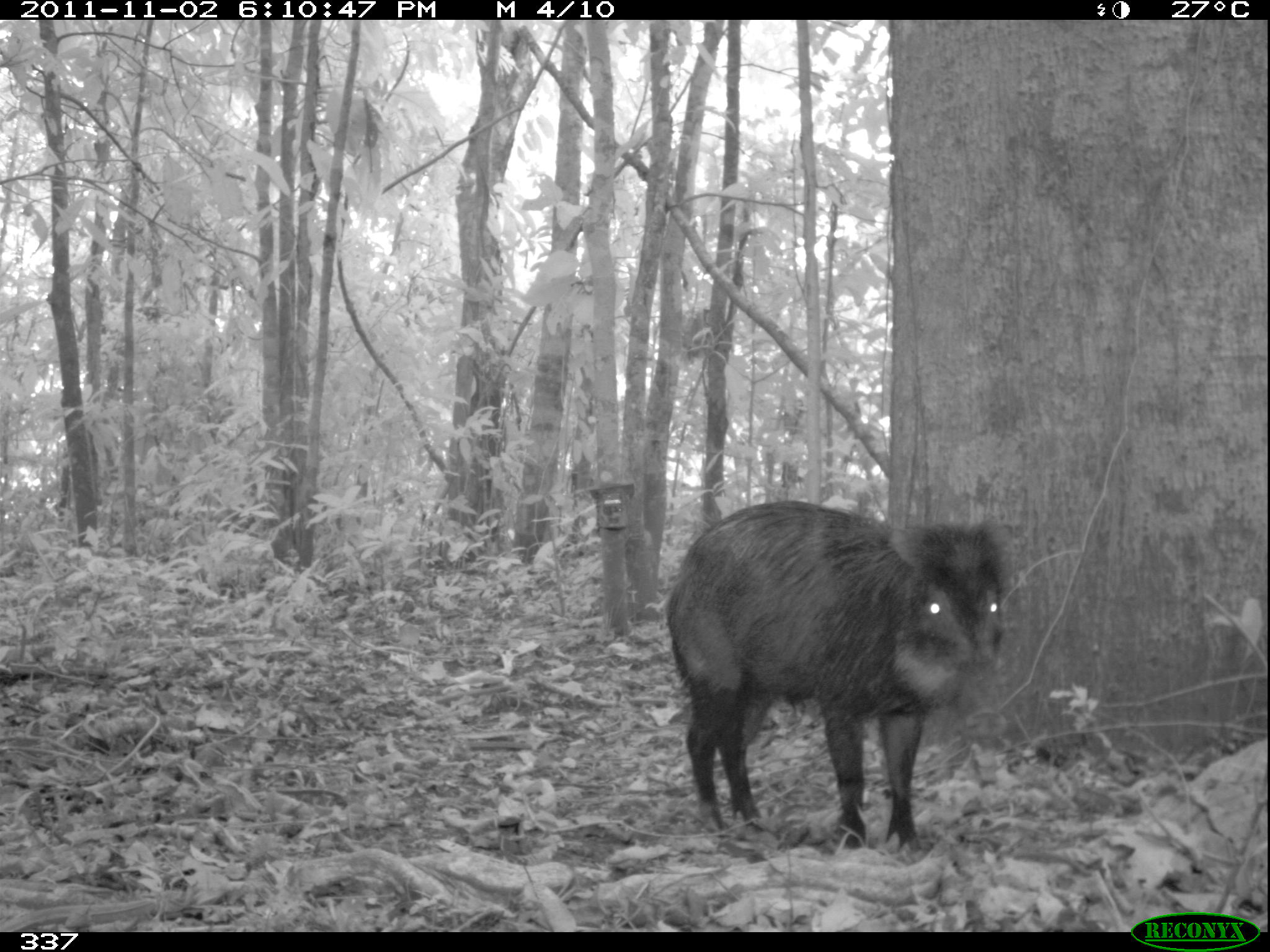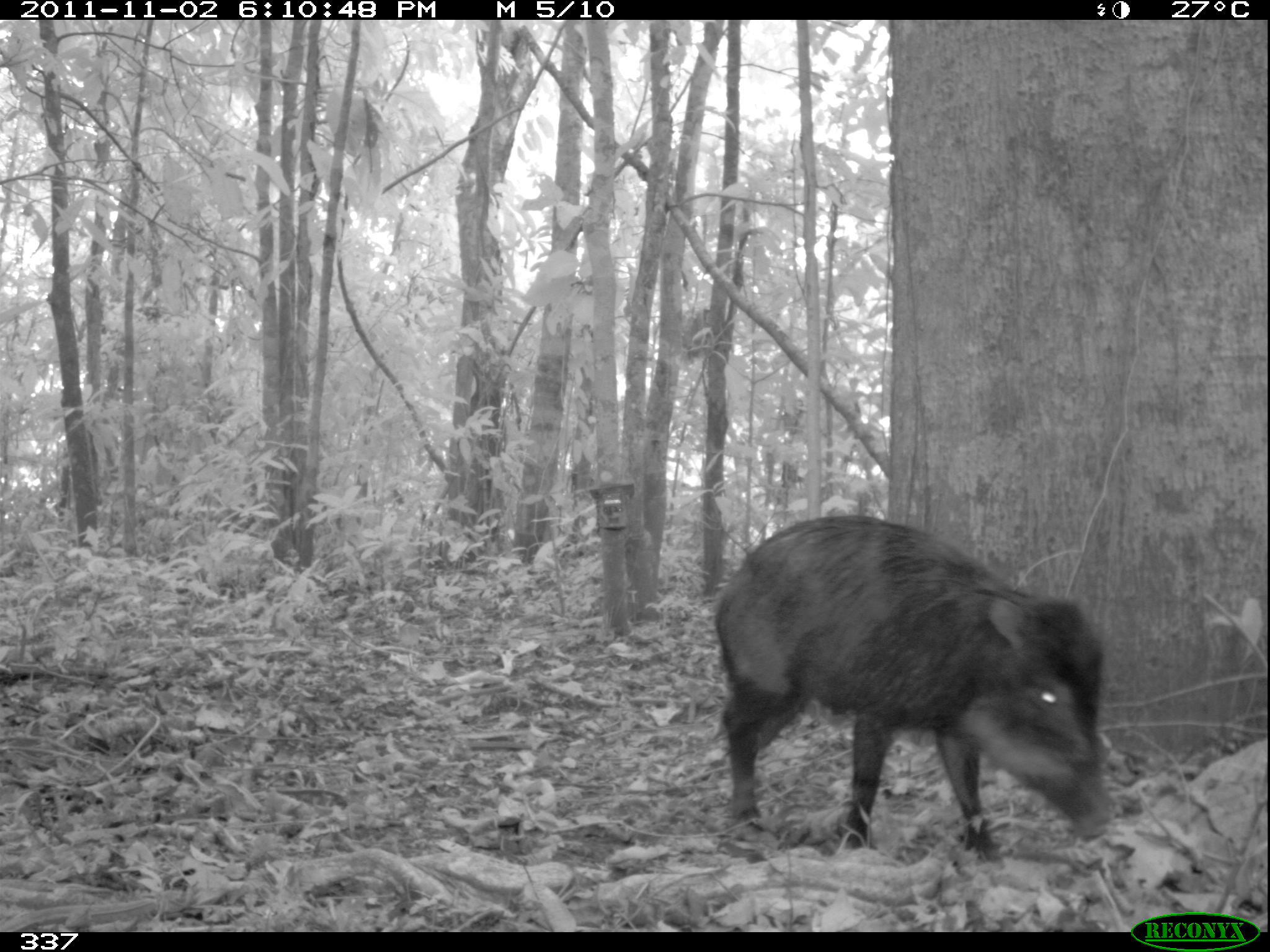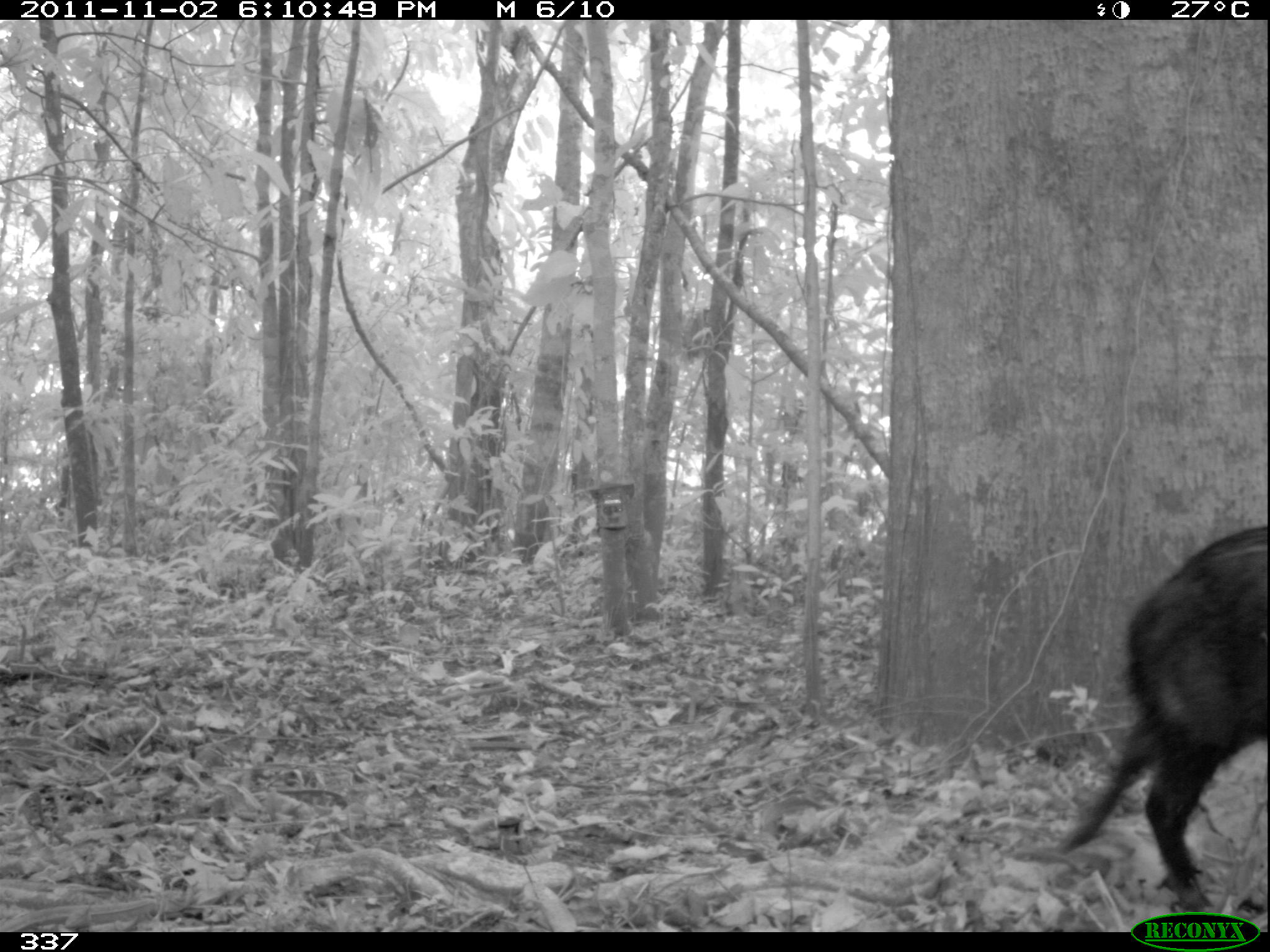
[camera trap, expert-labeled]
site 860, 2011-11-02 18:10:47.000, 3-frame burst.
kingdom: Animalia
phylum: Chordata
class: Mammalia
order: Artiodactyla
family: Tayassuidae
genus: Tayassu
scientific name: Tayassu pecari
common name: white-lipped peccary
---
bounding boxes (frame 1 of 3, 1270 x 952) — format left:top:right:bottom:
tayassu pecari: 660:498:1010:858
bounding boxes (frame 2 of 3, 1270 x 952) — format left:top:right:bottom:
tayassu pecari: 707:508:1116:871